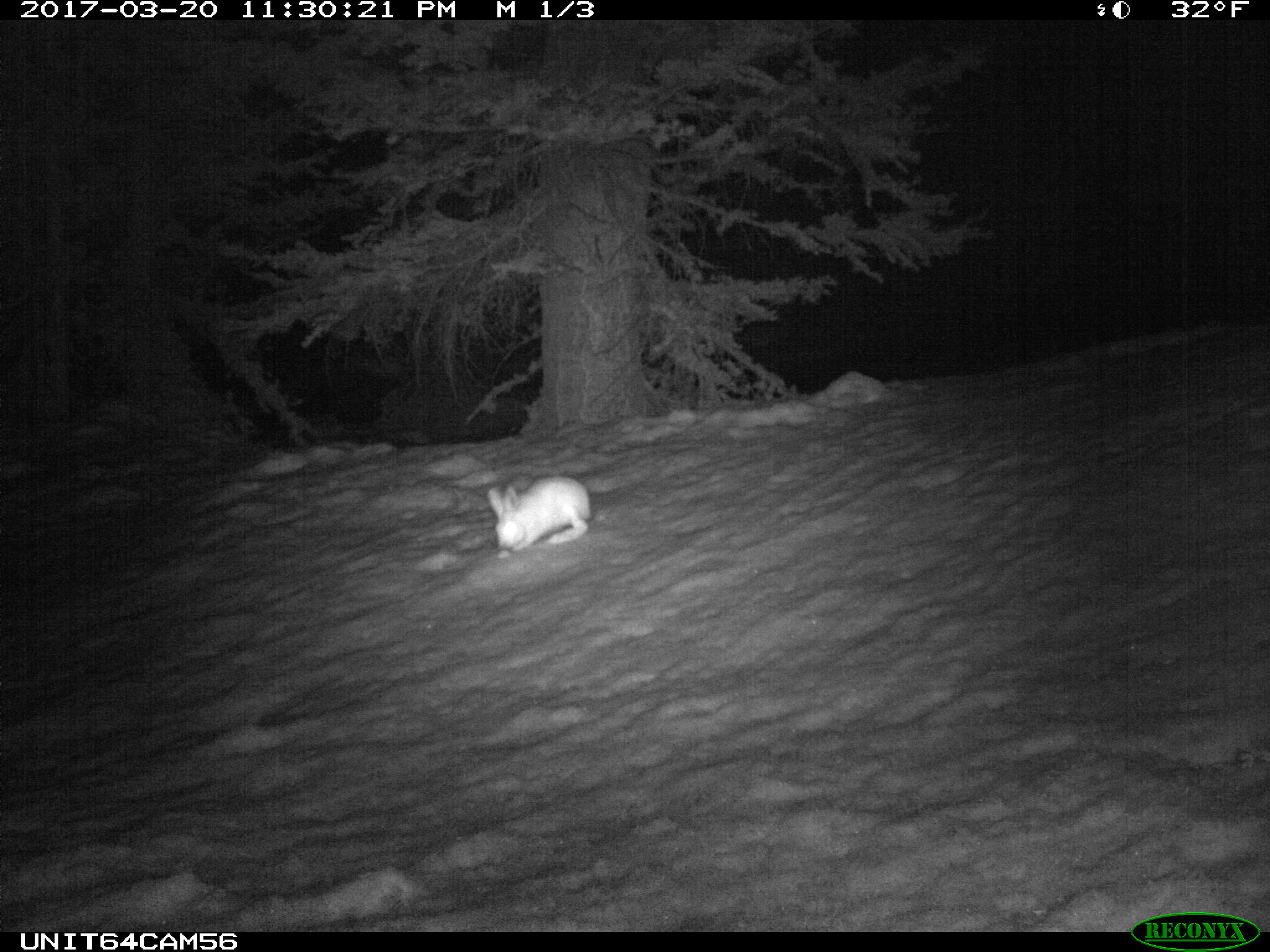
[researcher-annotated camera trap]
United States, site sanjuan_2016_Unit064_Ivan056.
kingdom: Animalia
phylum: Chordata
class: Mammalia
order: Lagomorpha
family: Leporidae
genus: Lepus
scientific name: Lepus americanus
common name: snowshoe hare